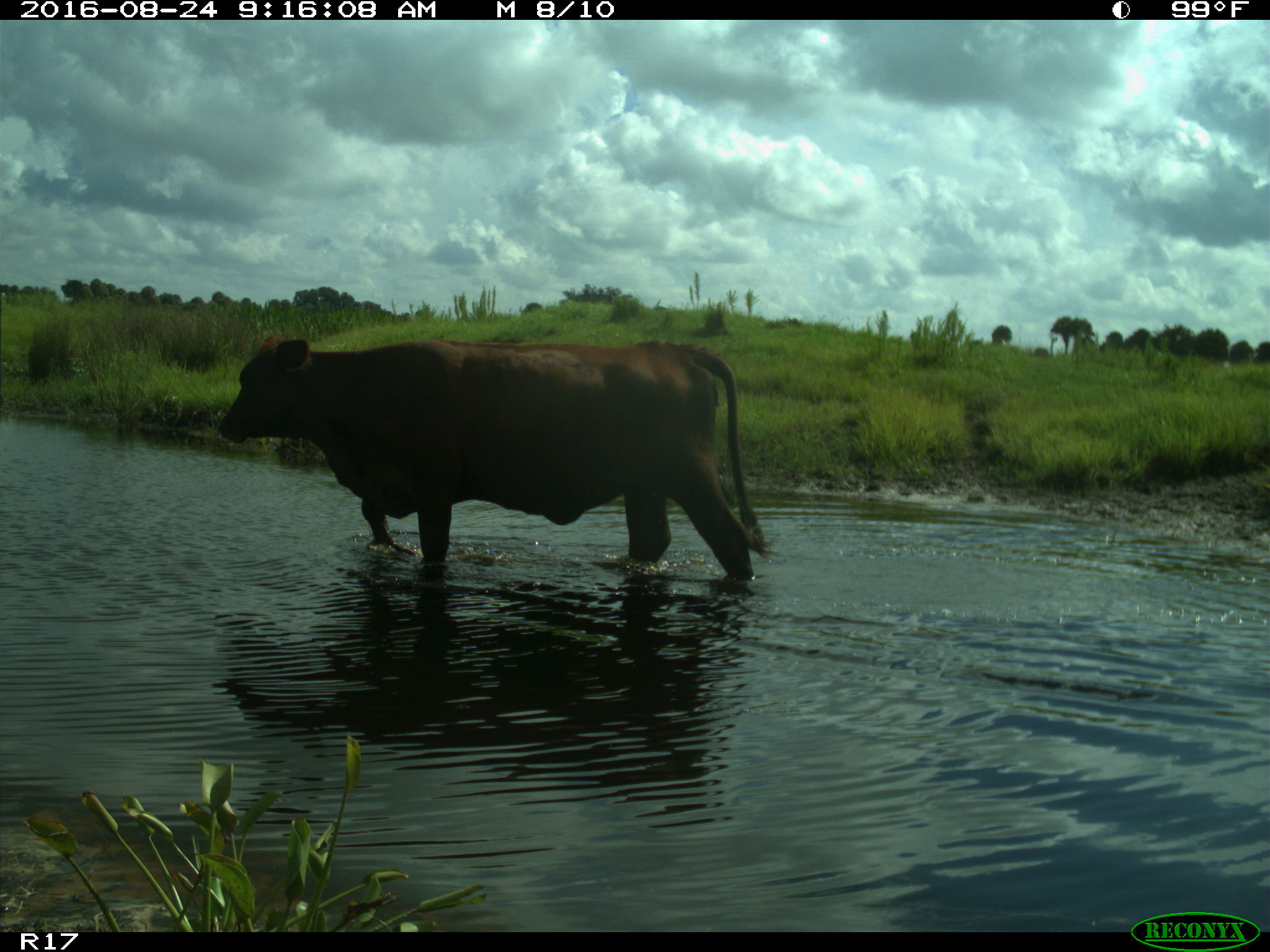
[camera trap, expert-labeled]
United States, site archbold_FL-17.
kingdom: Animalia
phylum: Chordata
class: Mammalia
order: Artiodactyla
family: Bovidae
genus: Bos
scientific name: Bos taurus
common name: domestic cow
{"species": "Bos taurus (domestic cow)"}